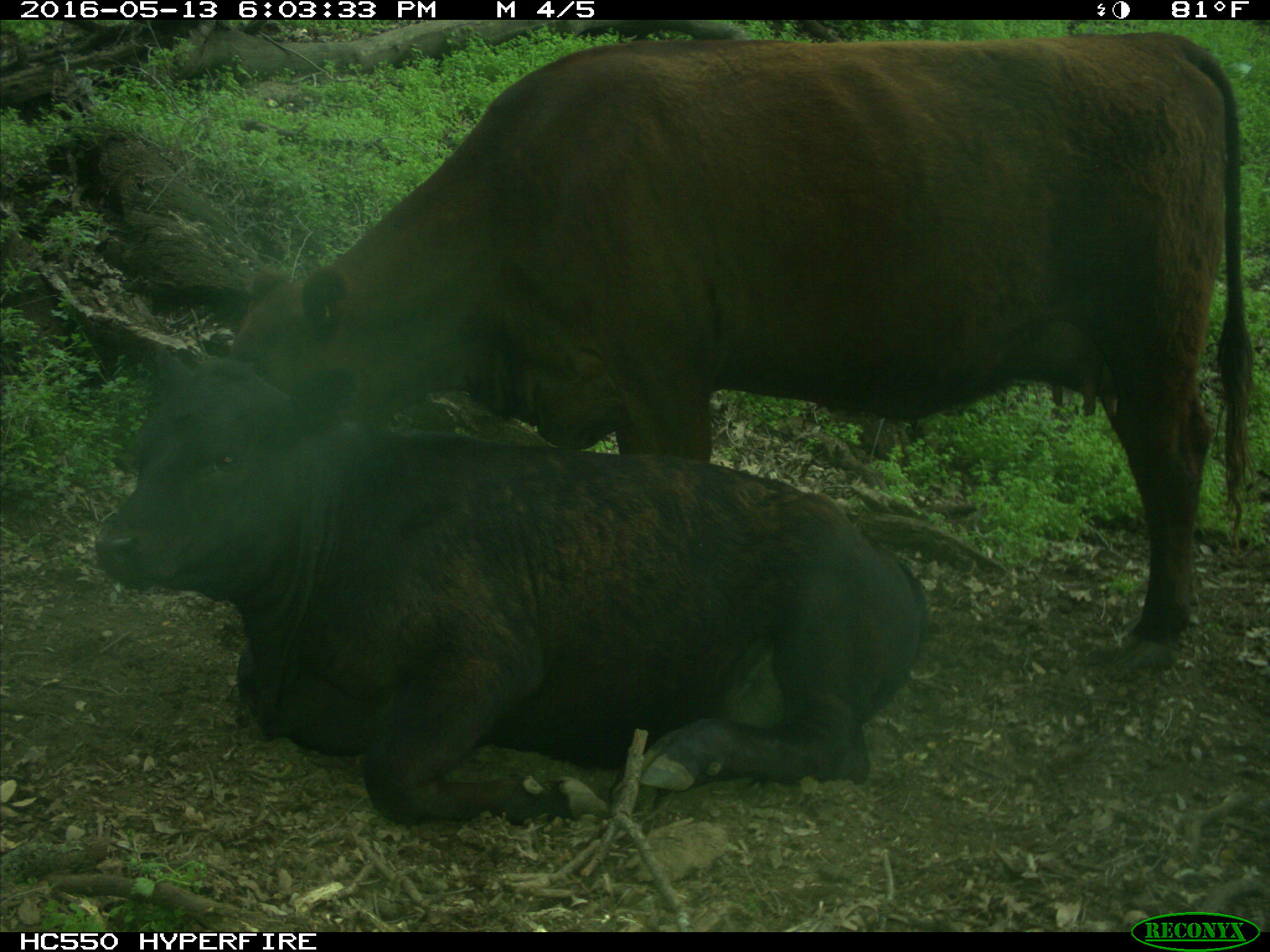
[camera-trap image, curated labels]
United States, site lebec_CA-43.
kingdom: Animalia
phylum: Chordata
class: Mammalia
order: Artiodactyla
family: Bovidae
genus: Bos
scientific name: Bos taurus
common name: domestic cow